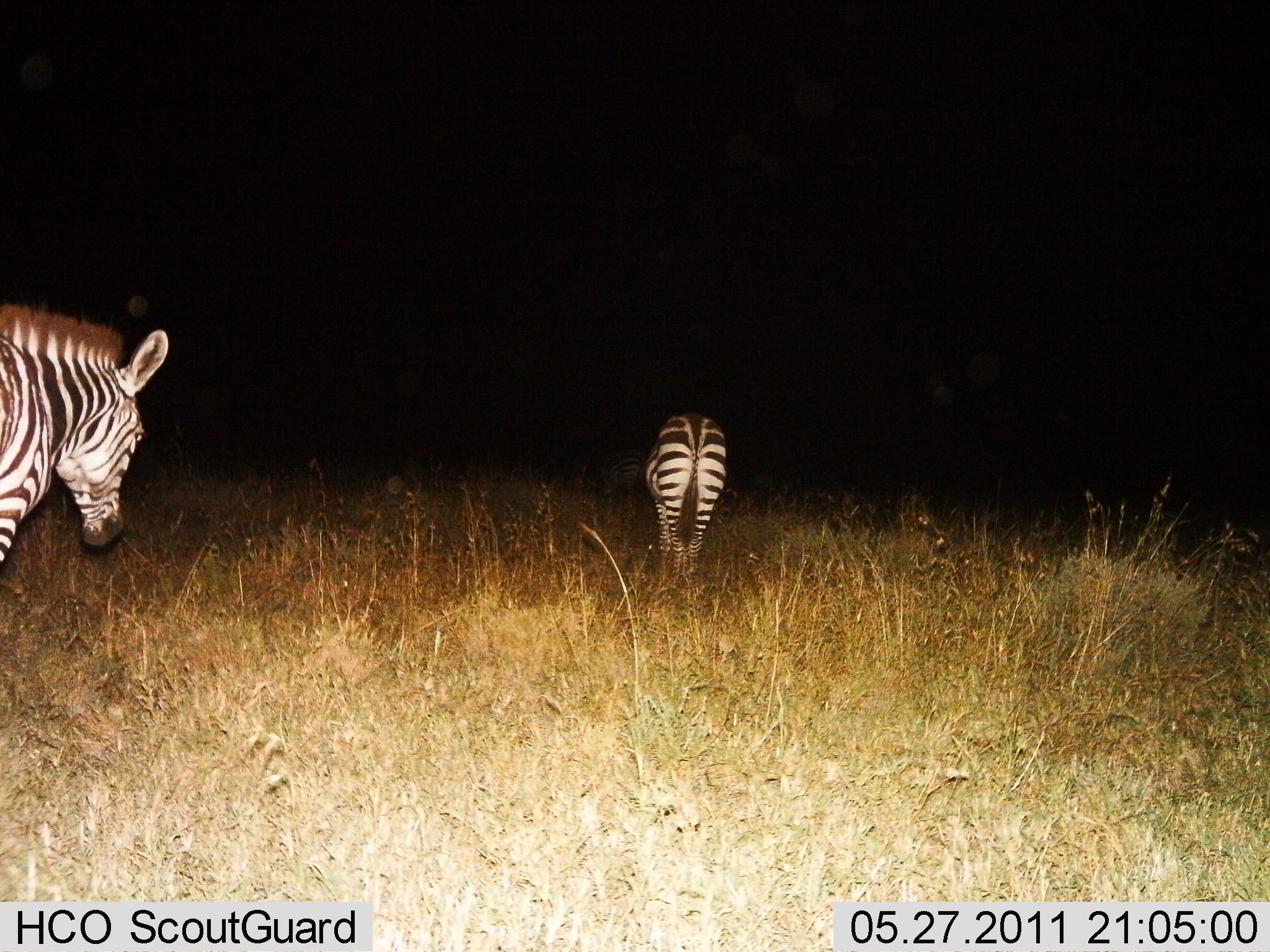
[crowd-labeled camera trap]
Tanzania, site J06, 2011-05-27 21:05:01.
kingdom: Animalia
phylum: Chordata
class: Mammalia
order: Perissodactyla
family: Equidae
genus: Equus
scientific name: Equus quagga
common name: plains zebra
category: zebra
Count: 2.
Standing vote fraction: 45%.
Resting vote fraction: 0%.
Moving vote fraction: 64%.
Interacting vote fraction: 0%.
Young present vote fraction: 0%.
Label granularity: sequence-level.